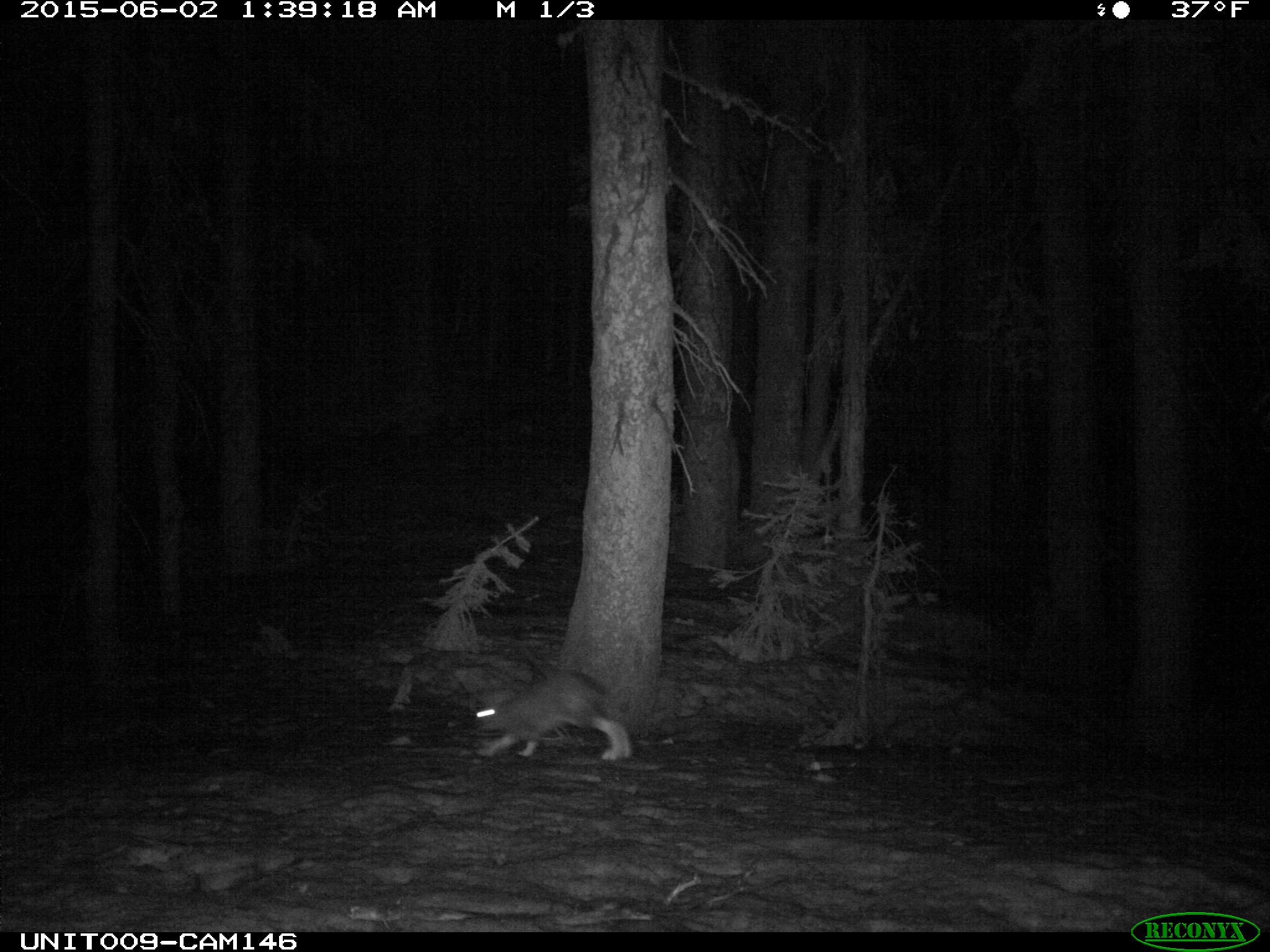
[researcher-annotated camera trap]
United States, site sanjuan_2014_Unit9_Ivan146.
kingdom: Animalia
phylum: Chordata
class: Mammalia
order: Lagomorpha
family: Leporidae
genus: Lepus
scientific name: Lepus americanus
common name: snowshoe hare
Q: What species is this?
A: Lepus americanus (snowshoe hare).